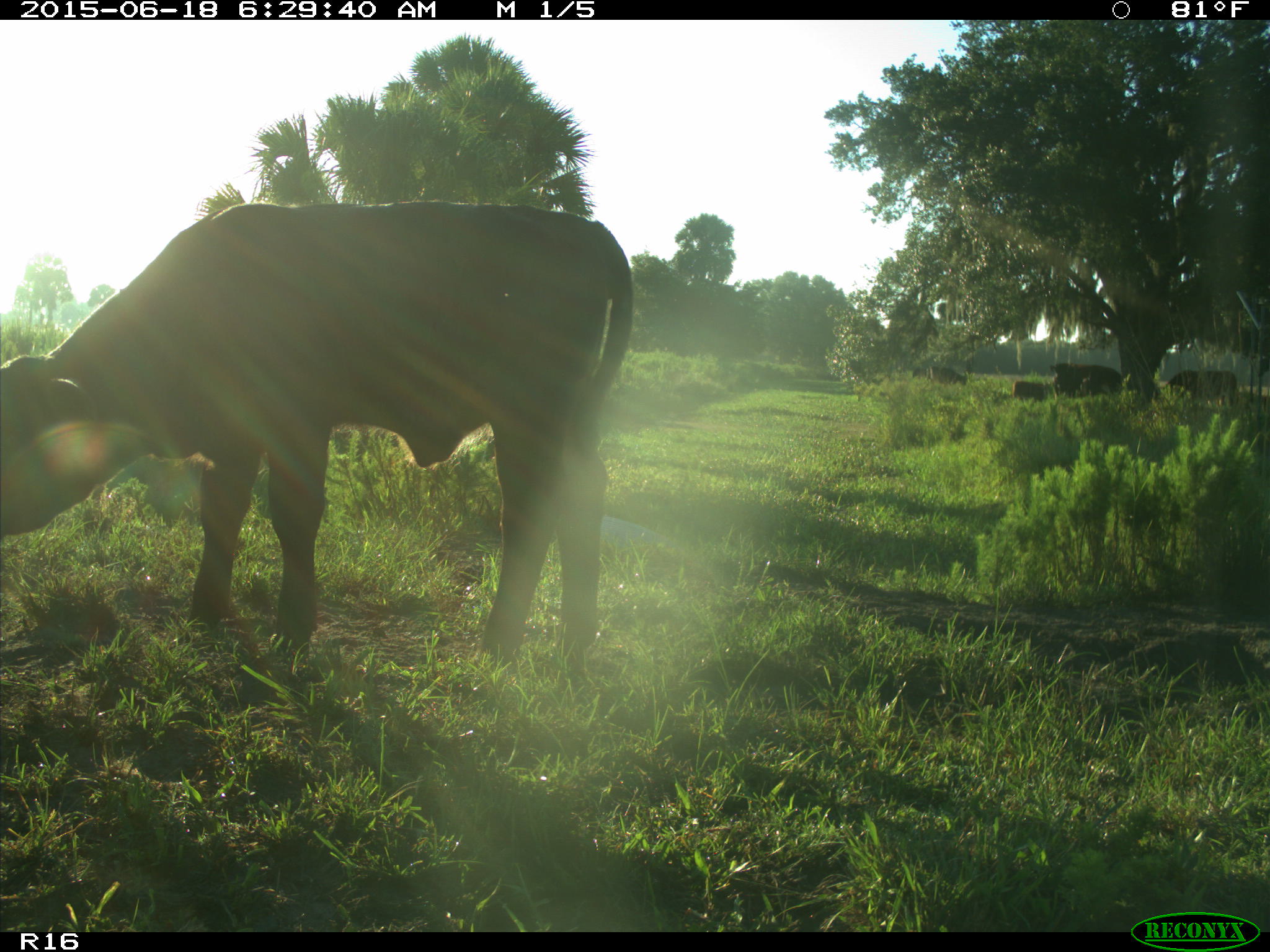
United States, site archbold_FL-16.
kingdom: Animalia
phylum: Chordata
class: Mammalia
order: Artiodactyla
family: Bovidae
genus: Bos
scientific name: Bos taurus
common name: domestic cow